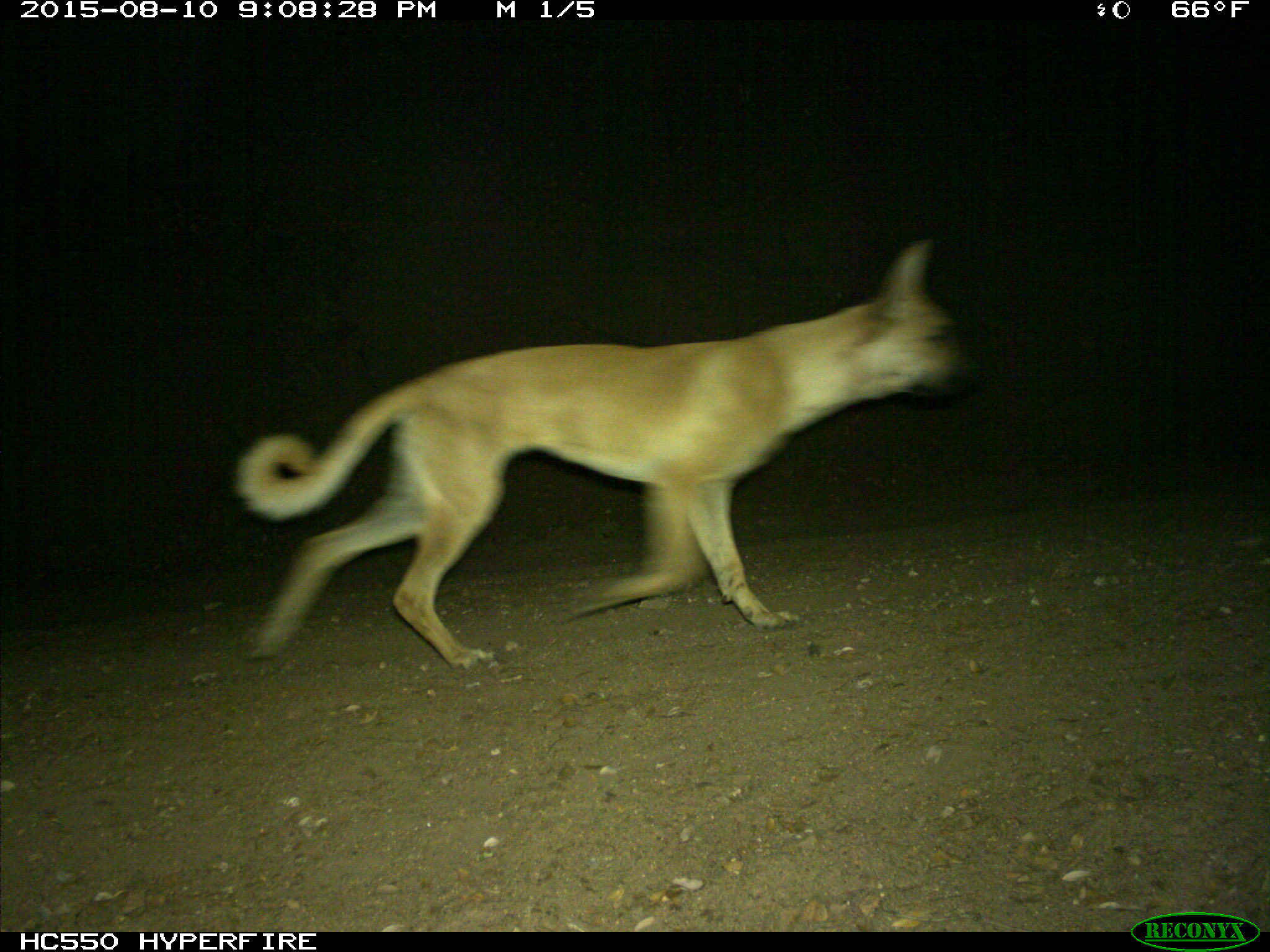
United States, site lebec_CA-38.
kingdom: Animalia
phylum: Chordata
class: Mammalia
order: Carnivora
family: Canidae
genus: Canis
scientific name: Canis familiaris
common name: domestic dog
Canis familiaris (domestic dog).